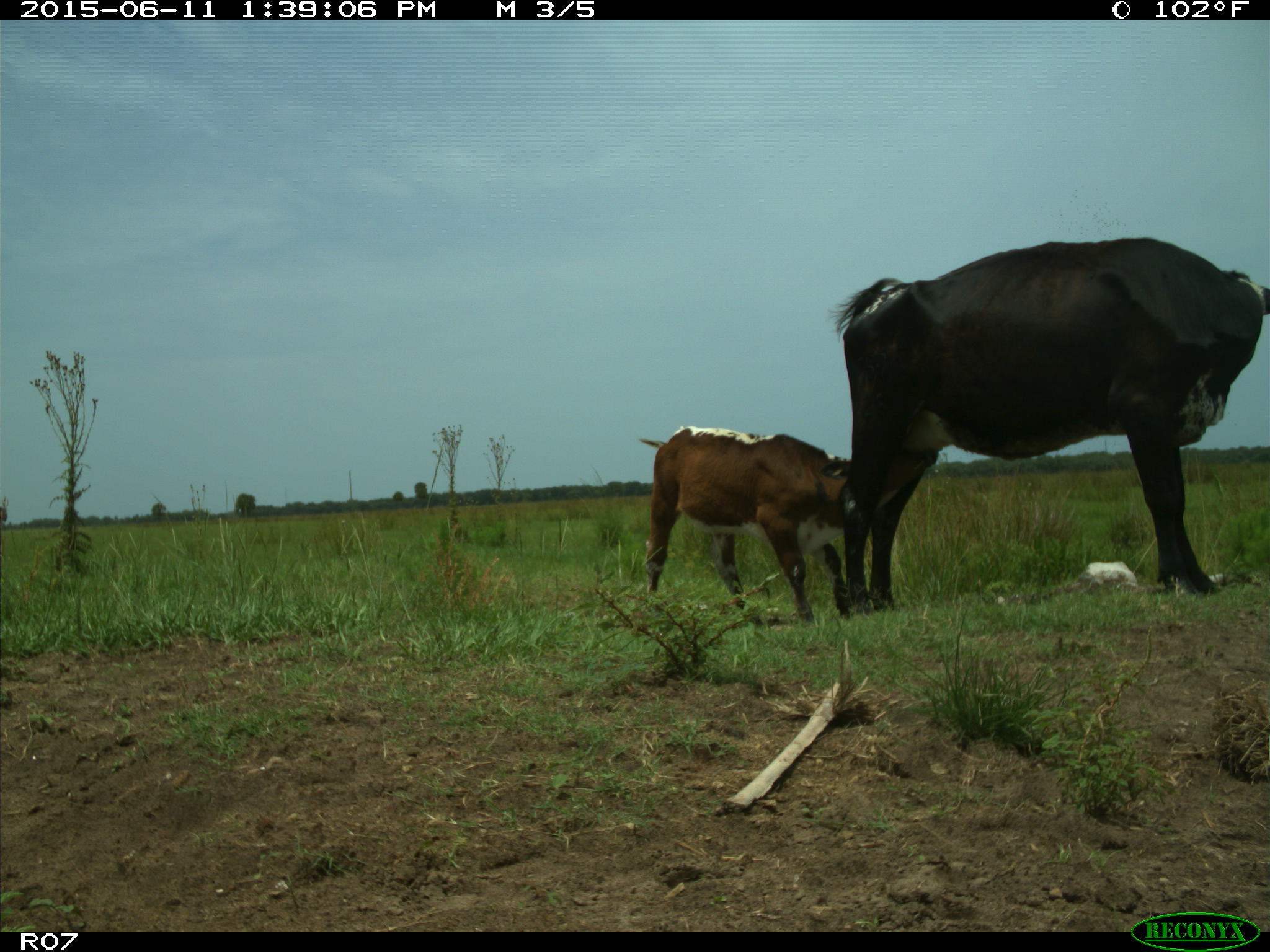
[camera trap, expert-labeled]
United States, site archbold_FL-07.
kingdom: Animalia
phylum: Chordata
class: Mammalia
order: Artiodactyla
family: Bovidae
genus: Bos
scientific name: Bos taurus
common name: domestic cow